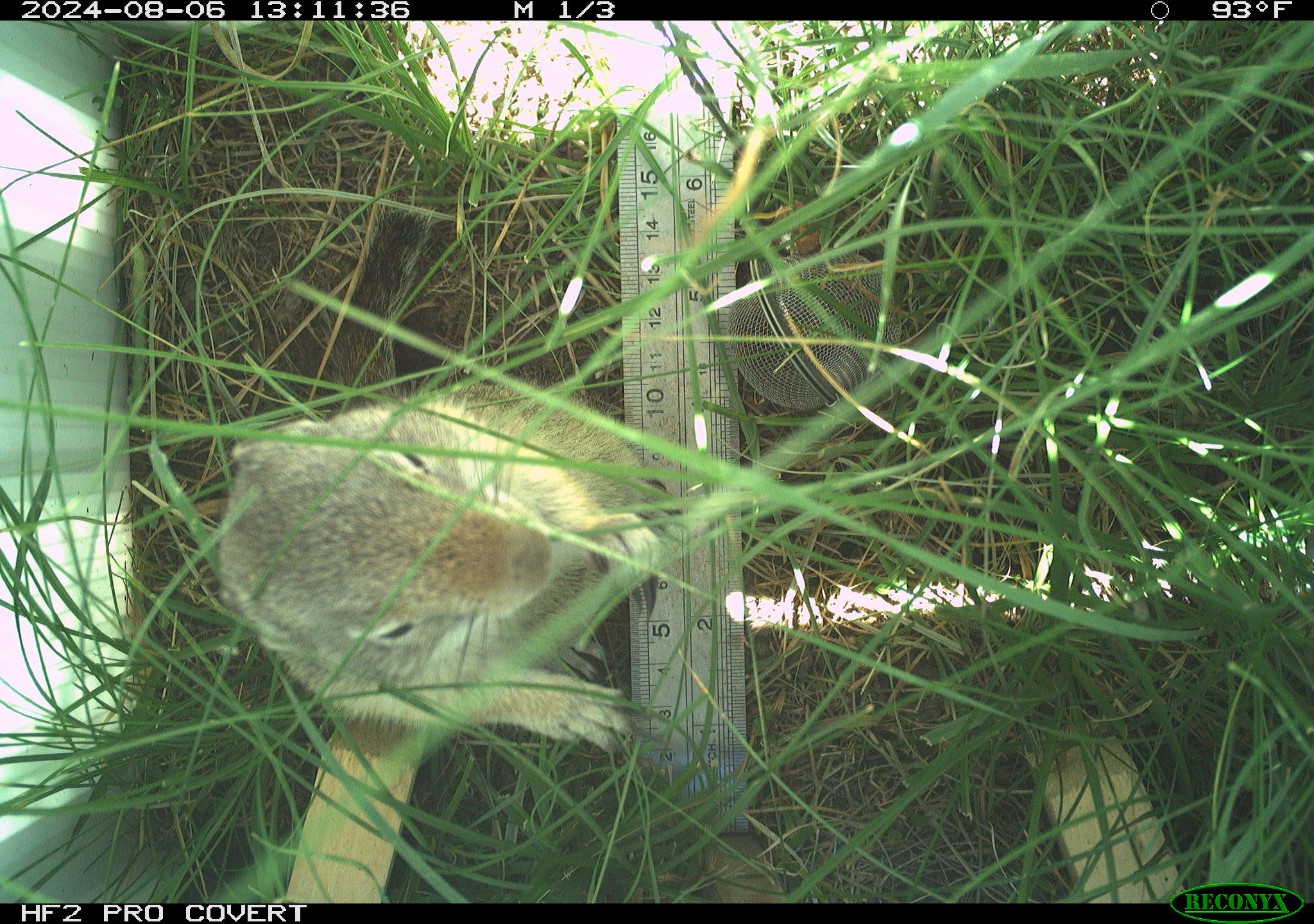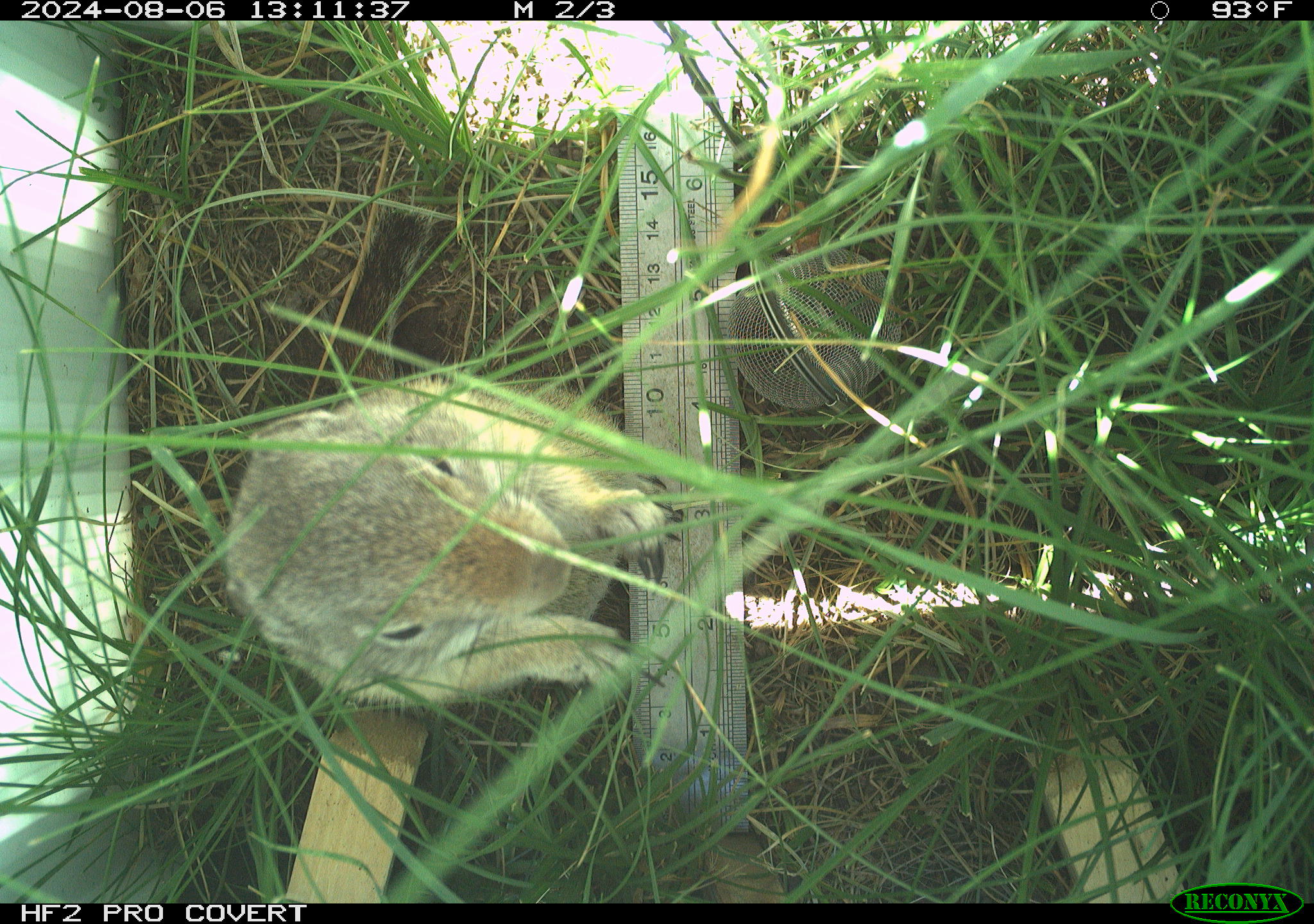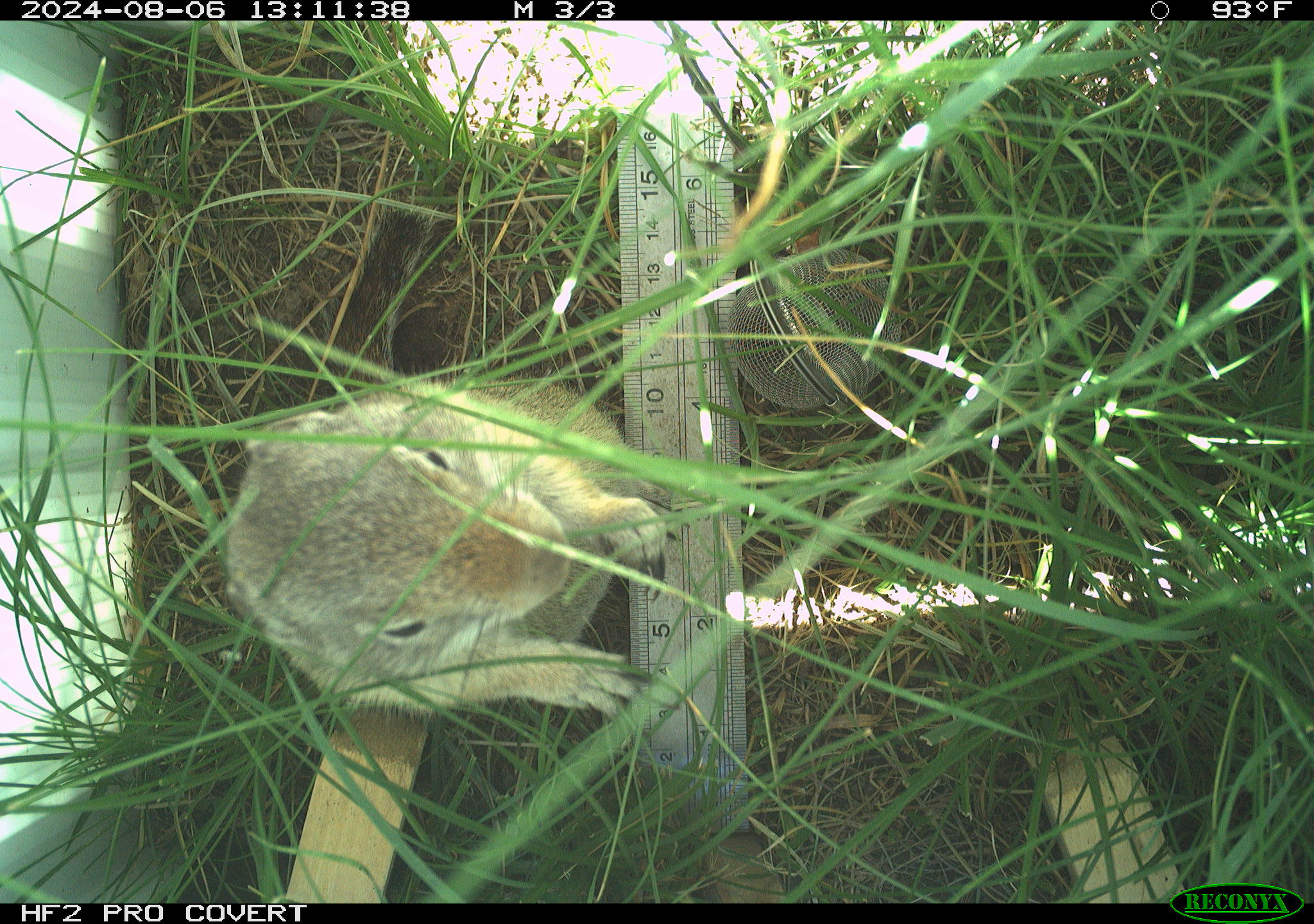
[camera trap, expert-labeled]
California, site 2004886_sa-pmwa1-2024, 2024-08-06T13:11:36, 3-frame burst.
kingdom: Animalia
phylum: Chordata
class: Mammalia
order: Rodentia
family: Sciuridae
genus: Urocitellus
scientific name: Urocitellus beldingi beldingi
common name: belding's ground squirrel